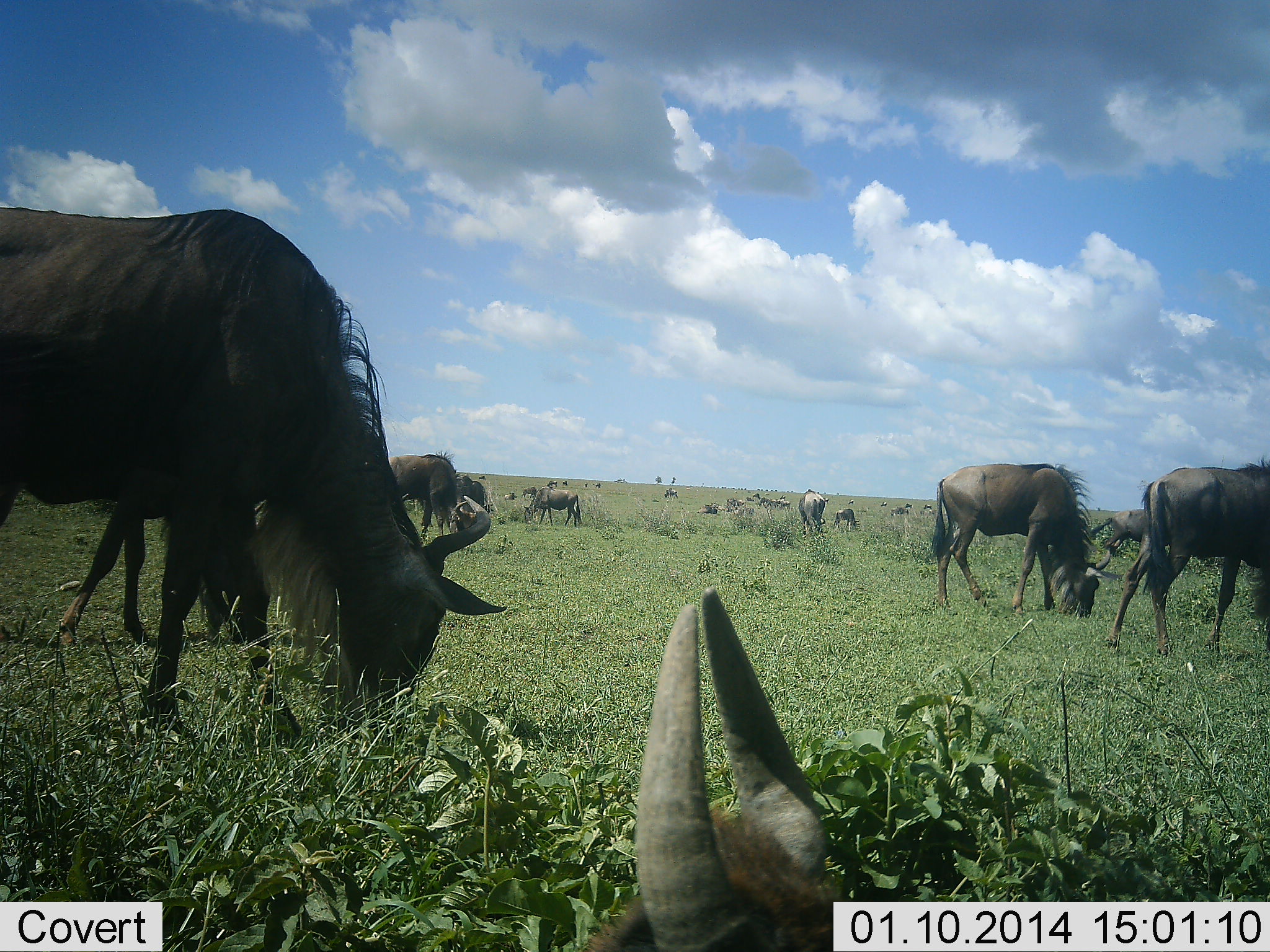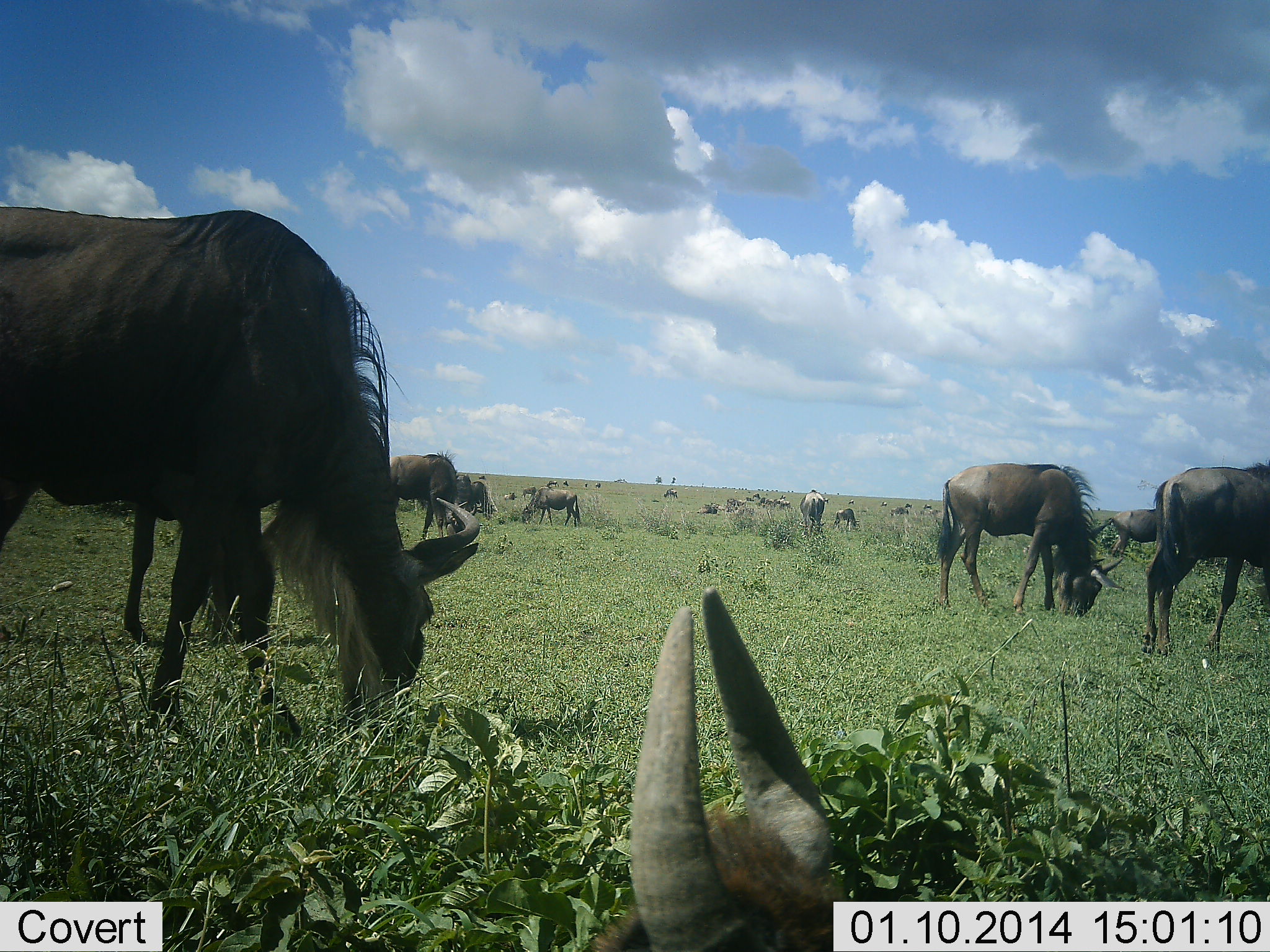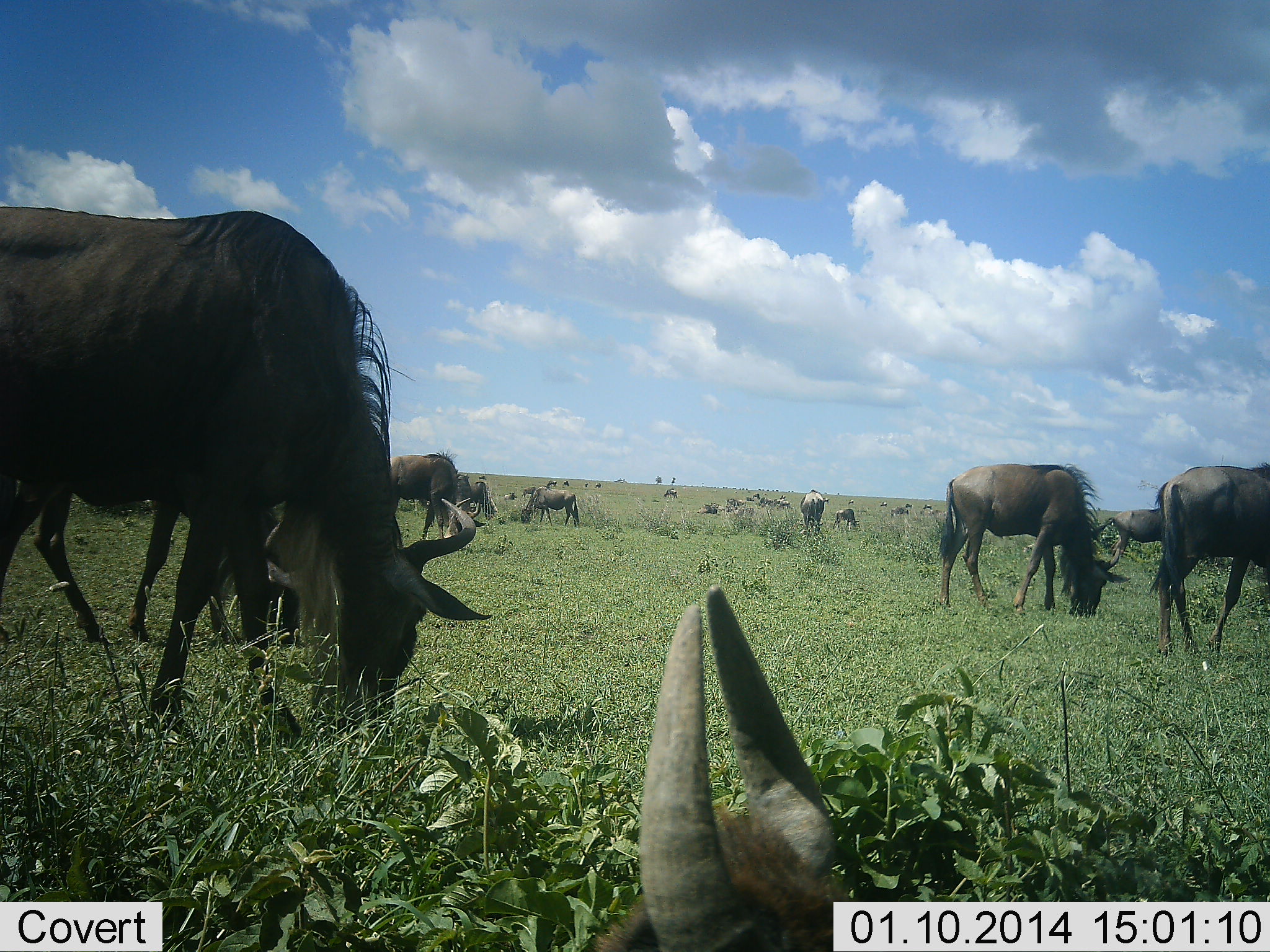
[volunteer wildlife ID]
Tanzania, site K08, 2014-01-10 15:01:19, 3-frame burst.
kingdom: Animalia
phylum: Chordata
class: Mammalia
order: Artiodactyla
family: Bovidae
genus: Connochaetes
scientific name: Connochaetes taurinus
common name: blue wildebeest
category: wildebeest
Wildebeest (blue wildebeest) (Connochaetes taurinus), count 11-50. Behavior (volunteer vote fractions): standing 10%, resting 60%, moving 10%, interacting 0%. Young present (vote fraction): 0%. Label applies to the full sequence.